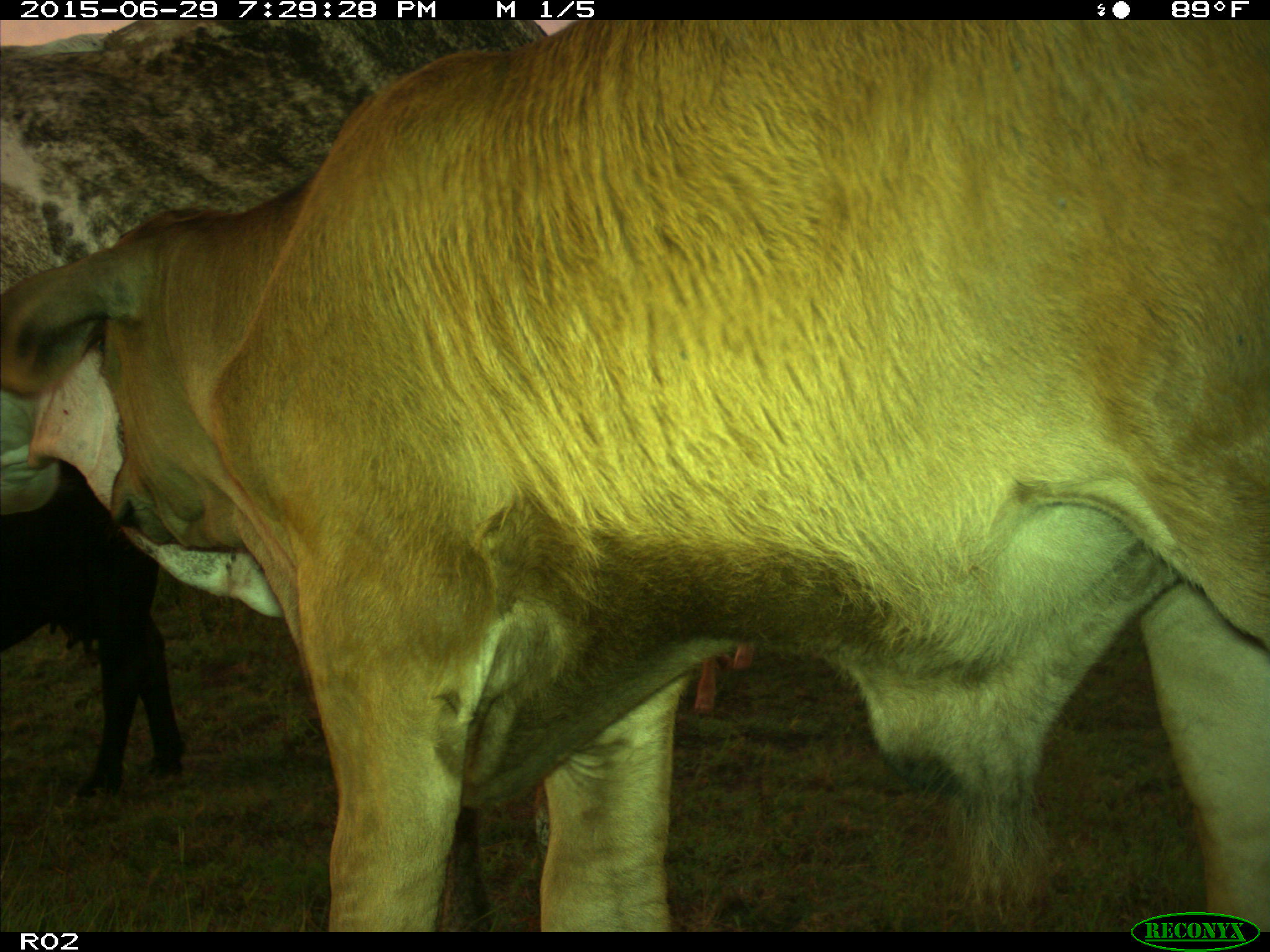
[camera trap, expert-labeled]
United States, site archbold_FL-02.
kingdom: Animalia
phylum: Chordata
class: Mammalia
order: Artiodactyla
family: Bovidae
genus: Bos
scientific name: Bos taurus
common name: domestic cow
Bos taurus (domestic cow).